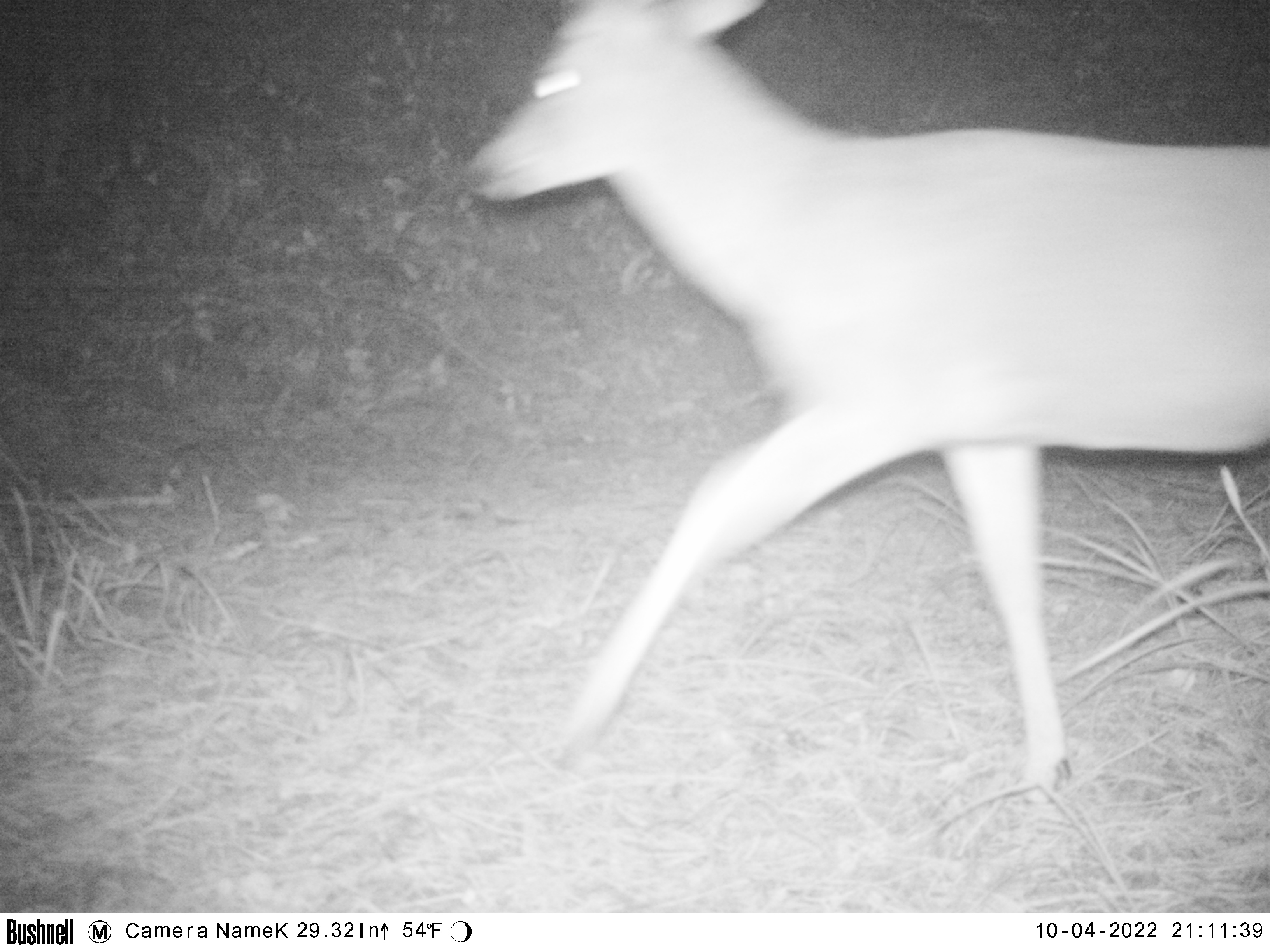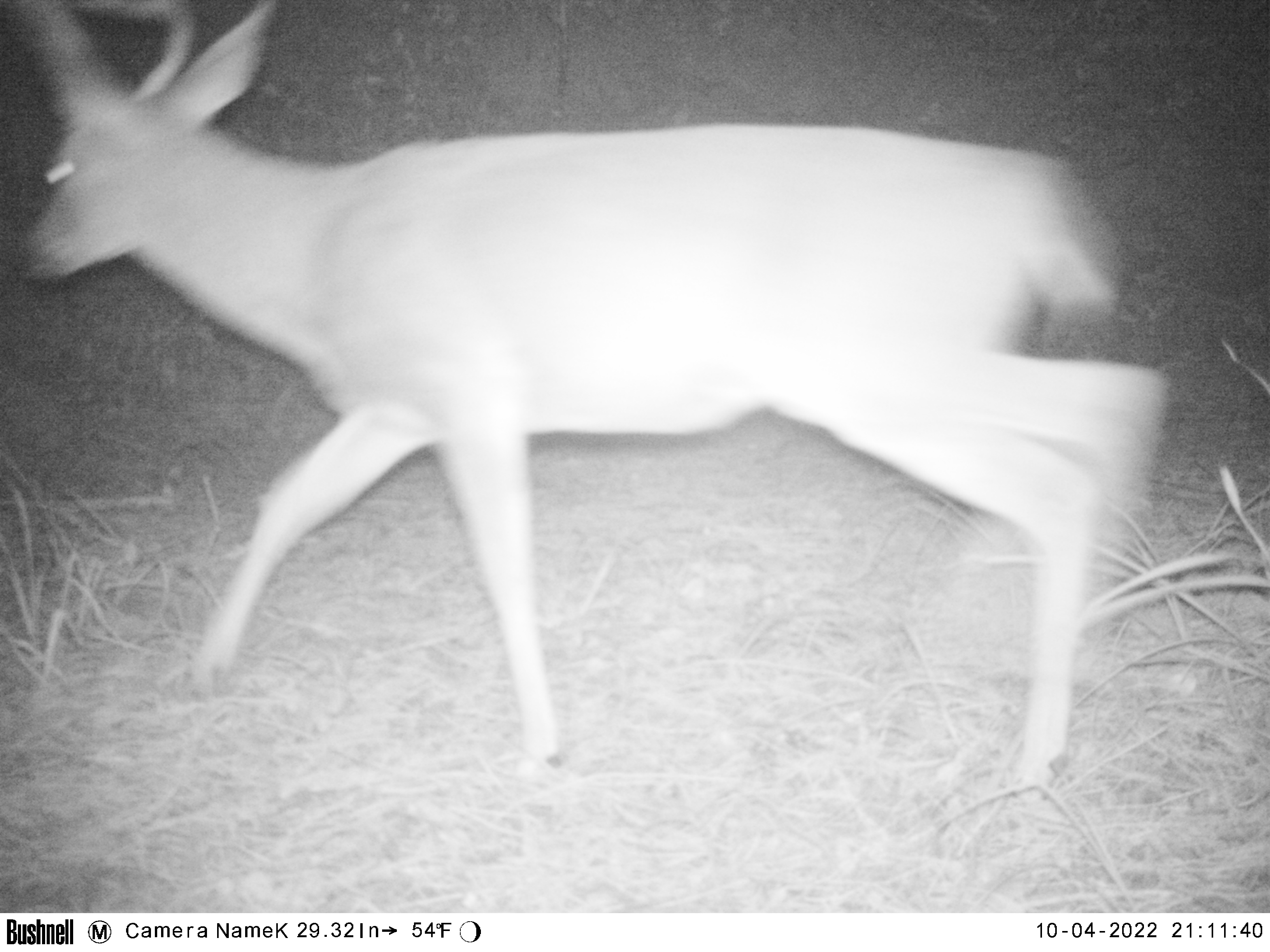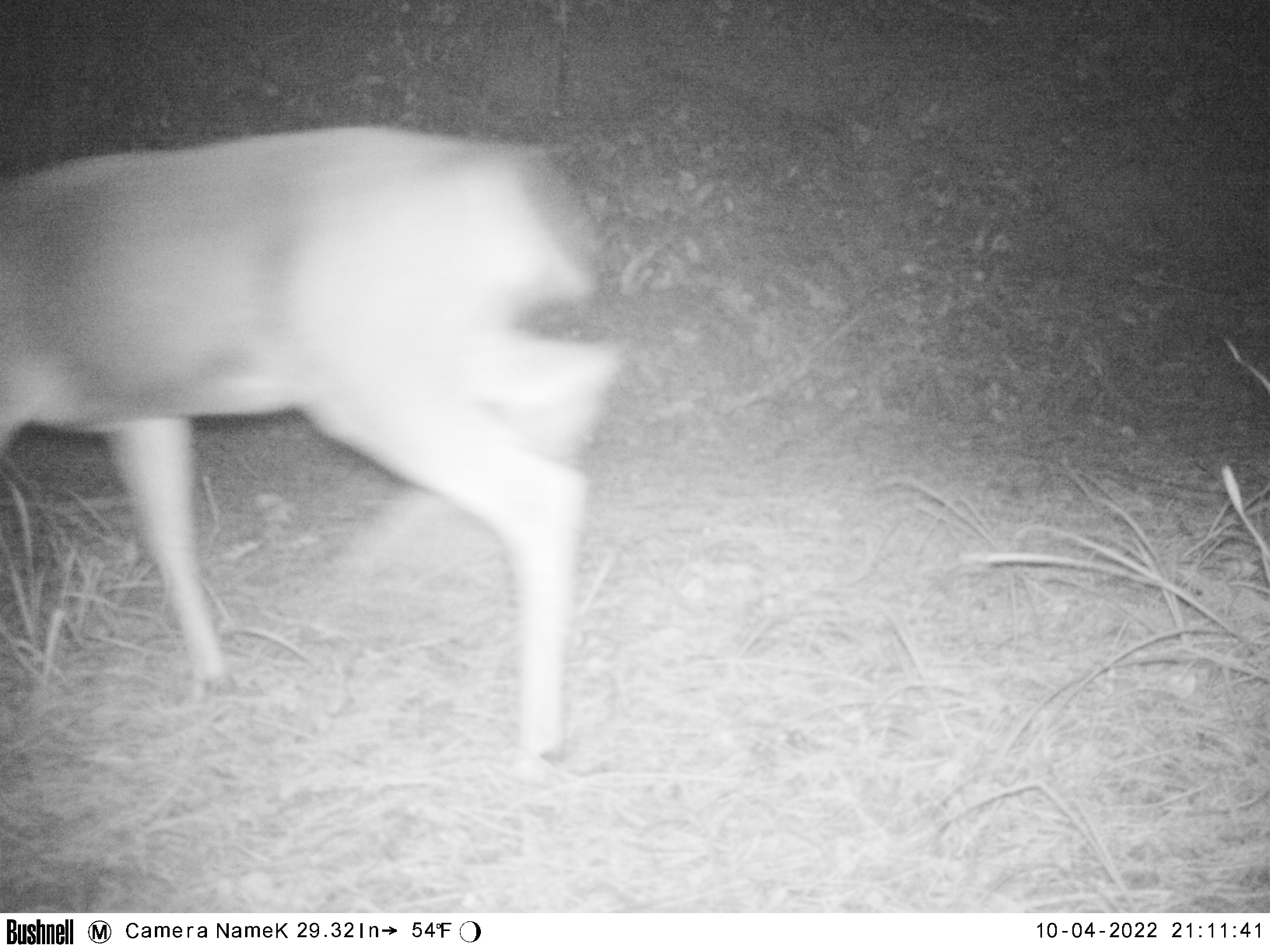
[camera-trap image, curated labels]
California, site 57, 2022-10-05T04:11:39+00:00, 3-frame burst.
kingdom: Animalia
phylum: Chordata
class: Mammalia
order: Artiodactyla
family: Cervidae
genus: Odocoileus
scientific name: Odocoileus hemionus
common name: mule deer